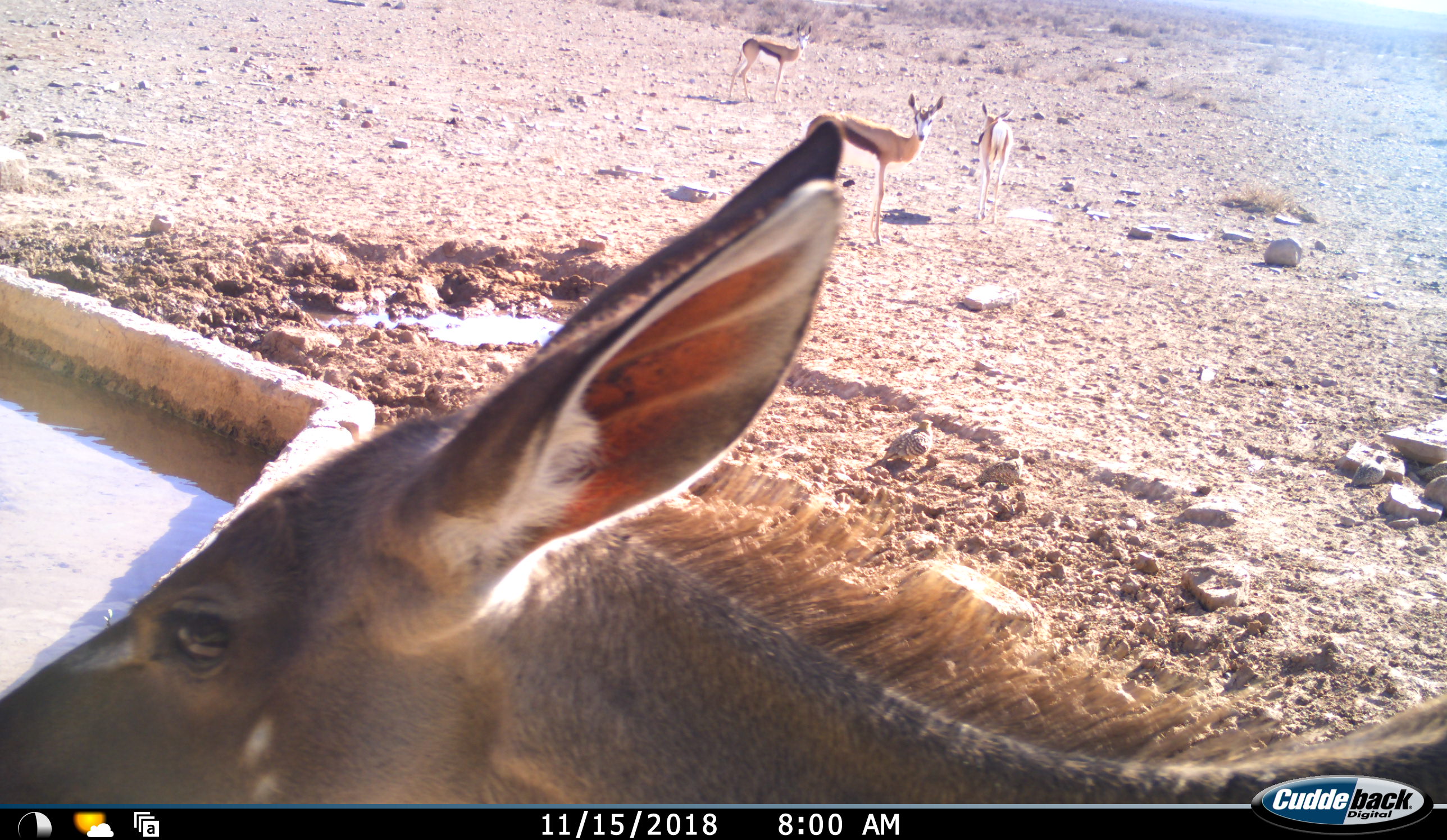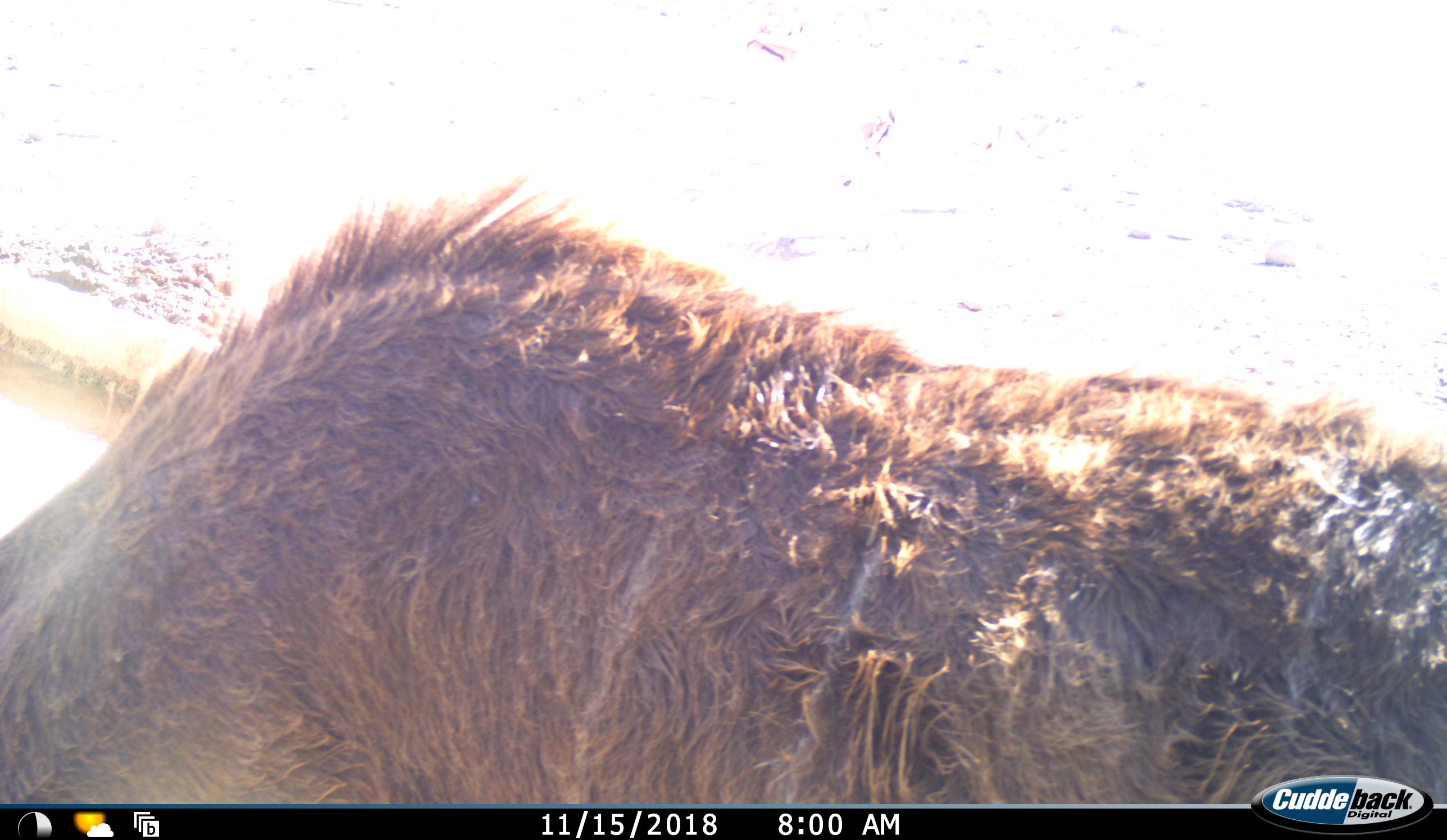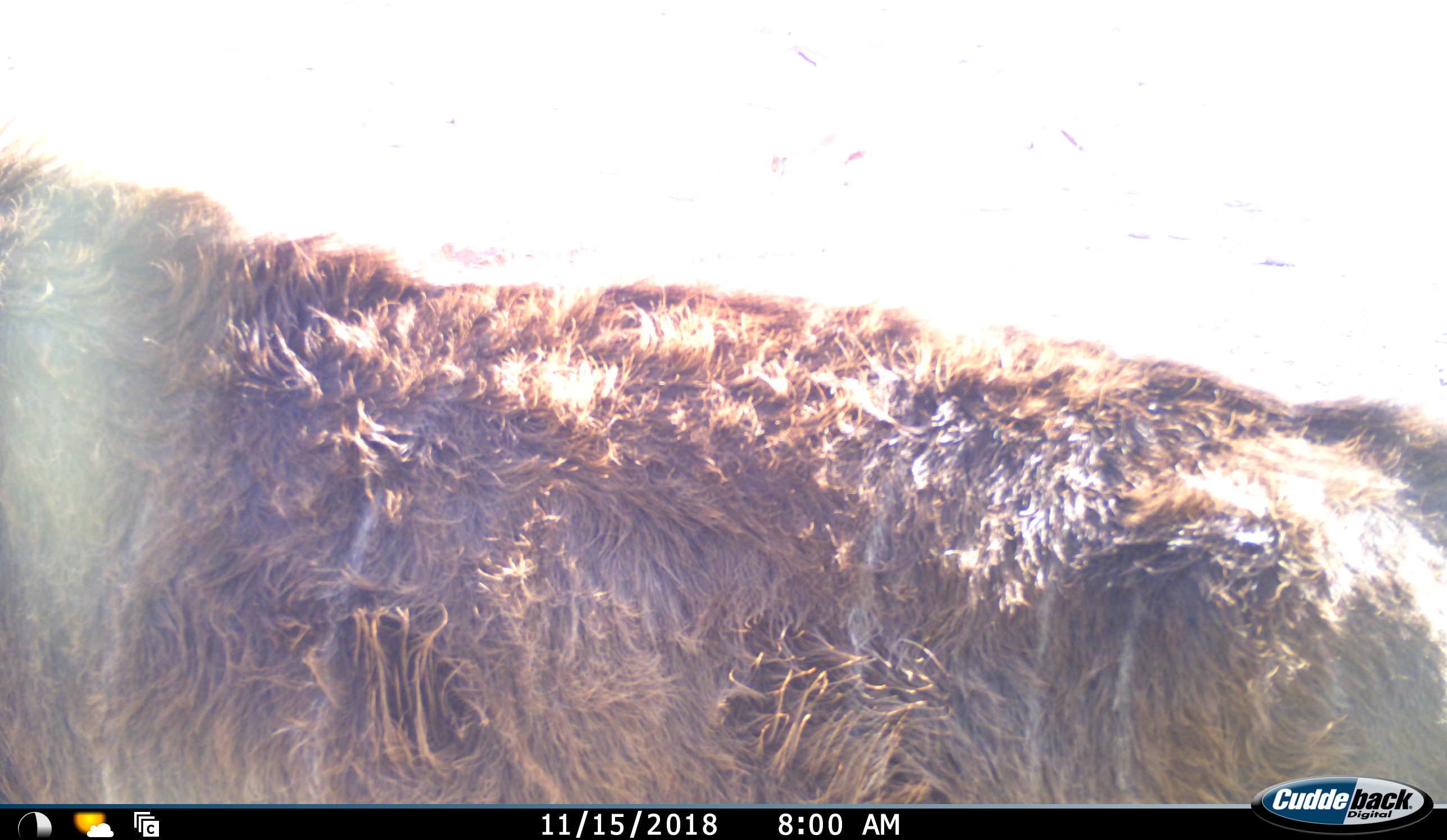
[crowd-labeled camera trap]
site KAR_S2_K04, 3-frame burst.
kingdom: Animalia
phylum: Chordata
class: Mammalia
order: Artiodactyla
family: Bovidae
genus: Tragelaphus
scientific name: Tragelaphus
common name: kudu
Kudu (Tragelaphus), count 1. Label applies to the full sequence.